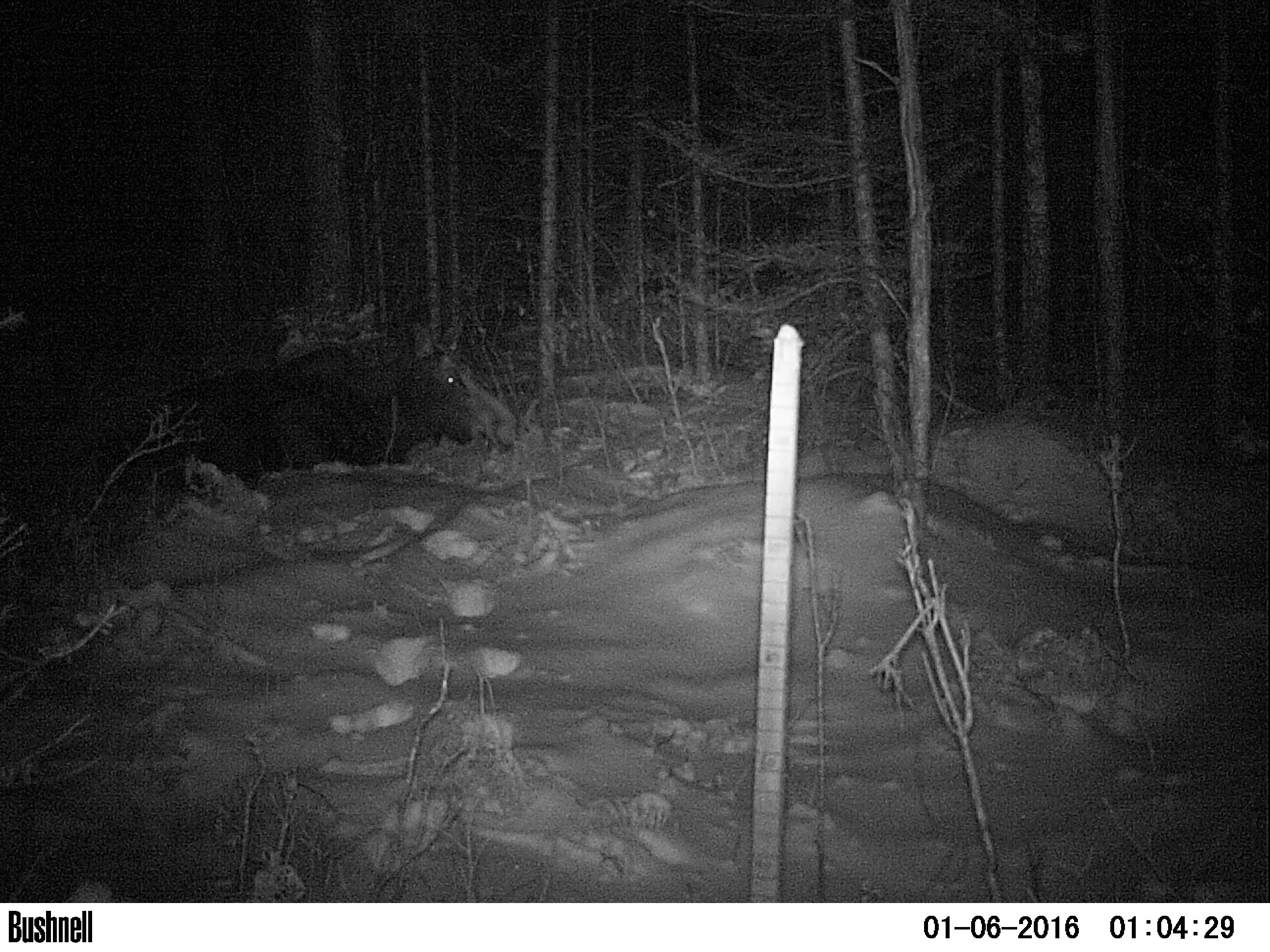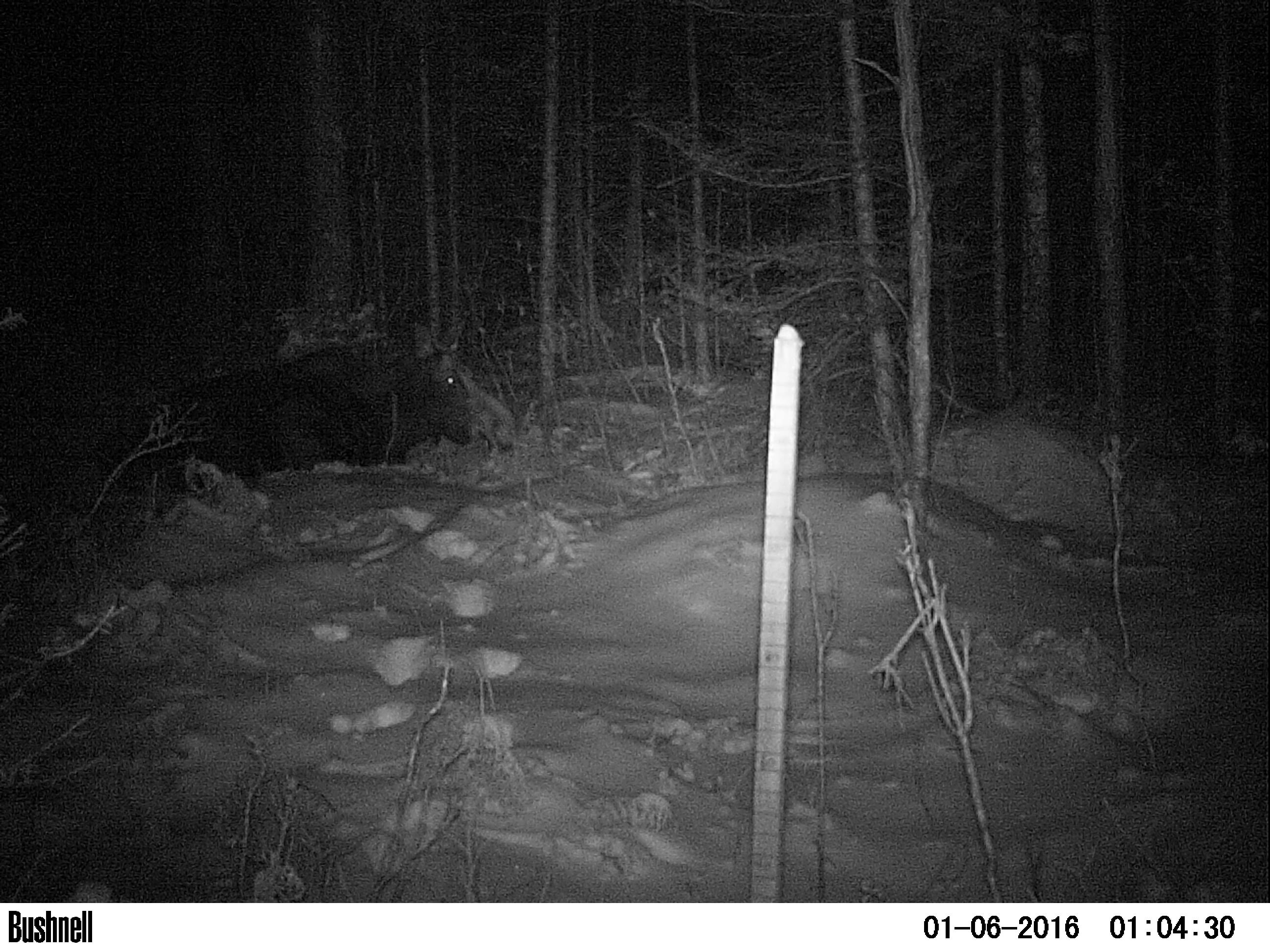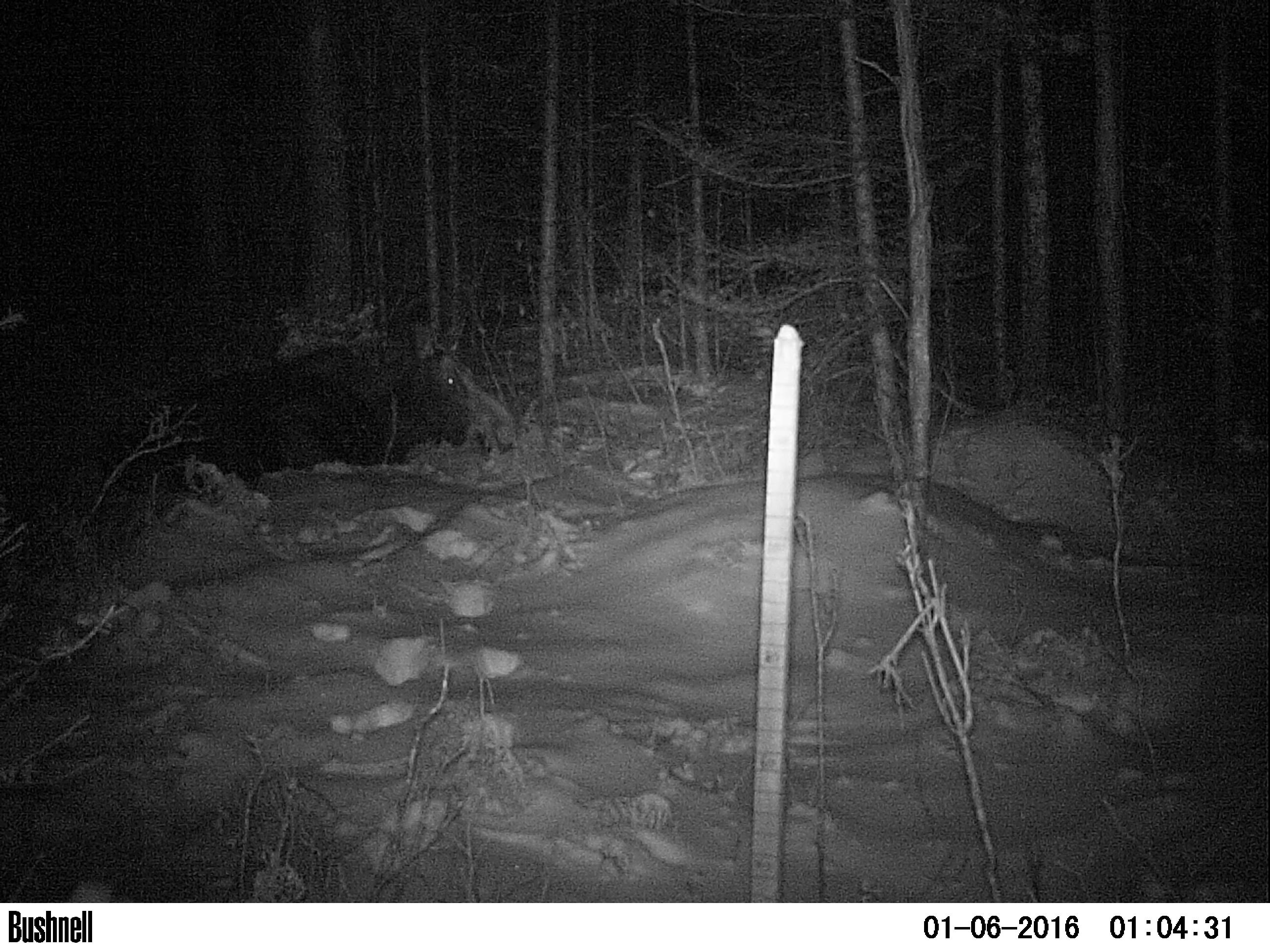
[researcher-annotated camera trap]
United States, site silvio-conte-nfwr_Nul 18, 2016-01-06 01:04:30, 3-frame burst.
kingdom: Animalia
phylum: Chordata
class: Mammalia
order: Artiodactyla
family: Cervidae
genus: Alces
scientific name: Alces alces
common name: moose